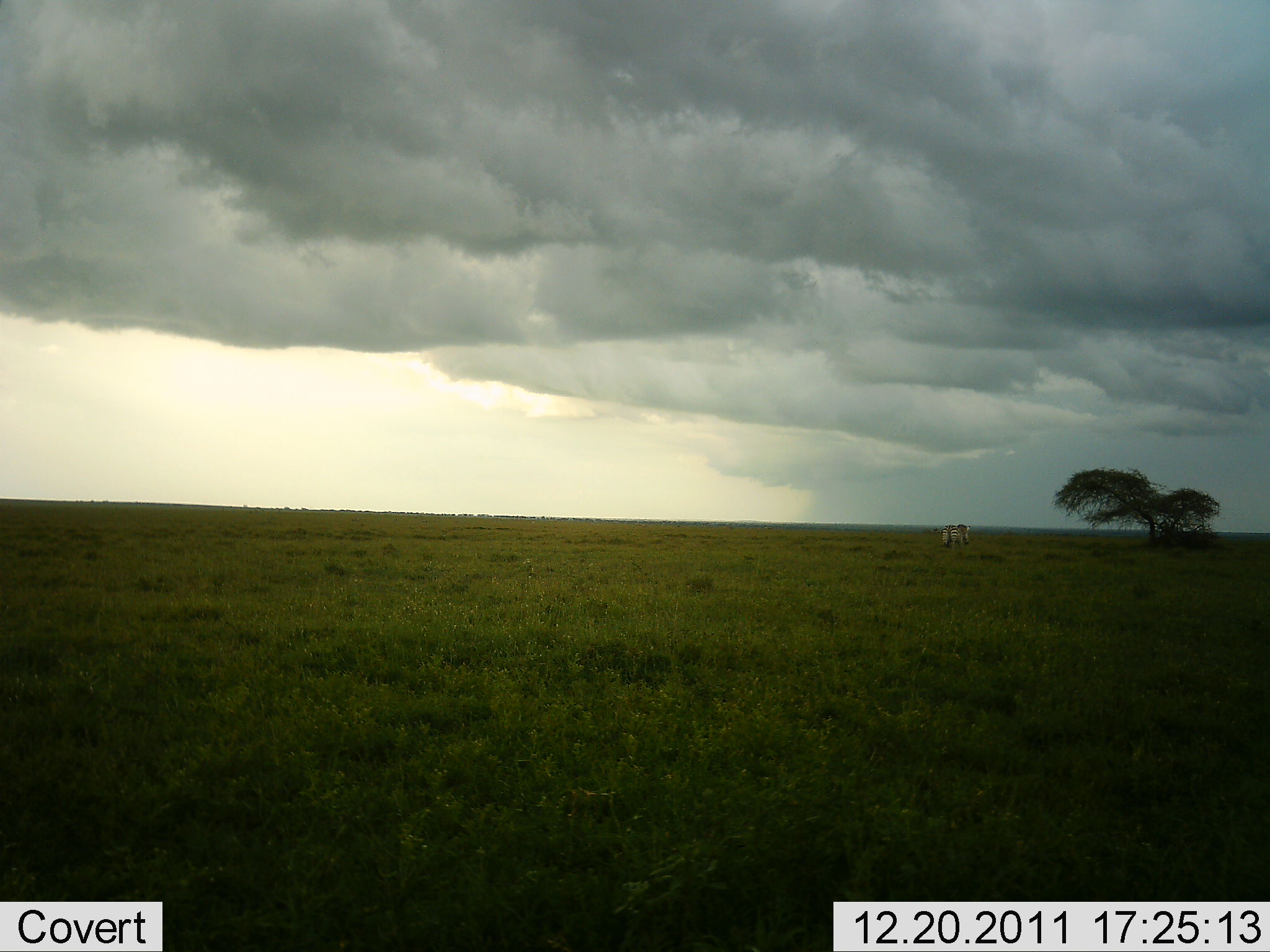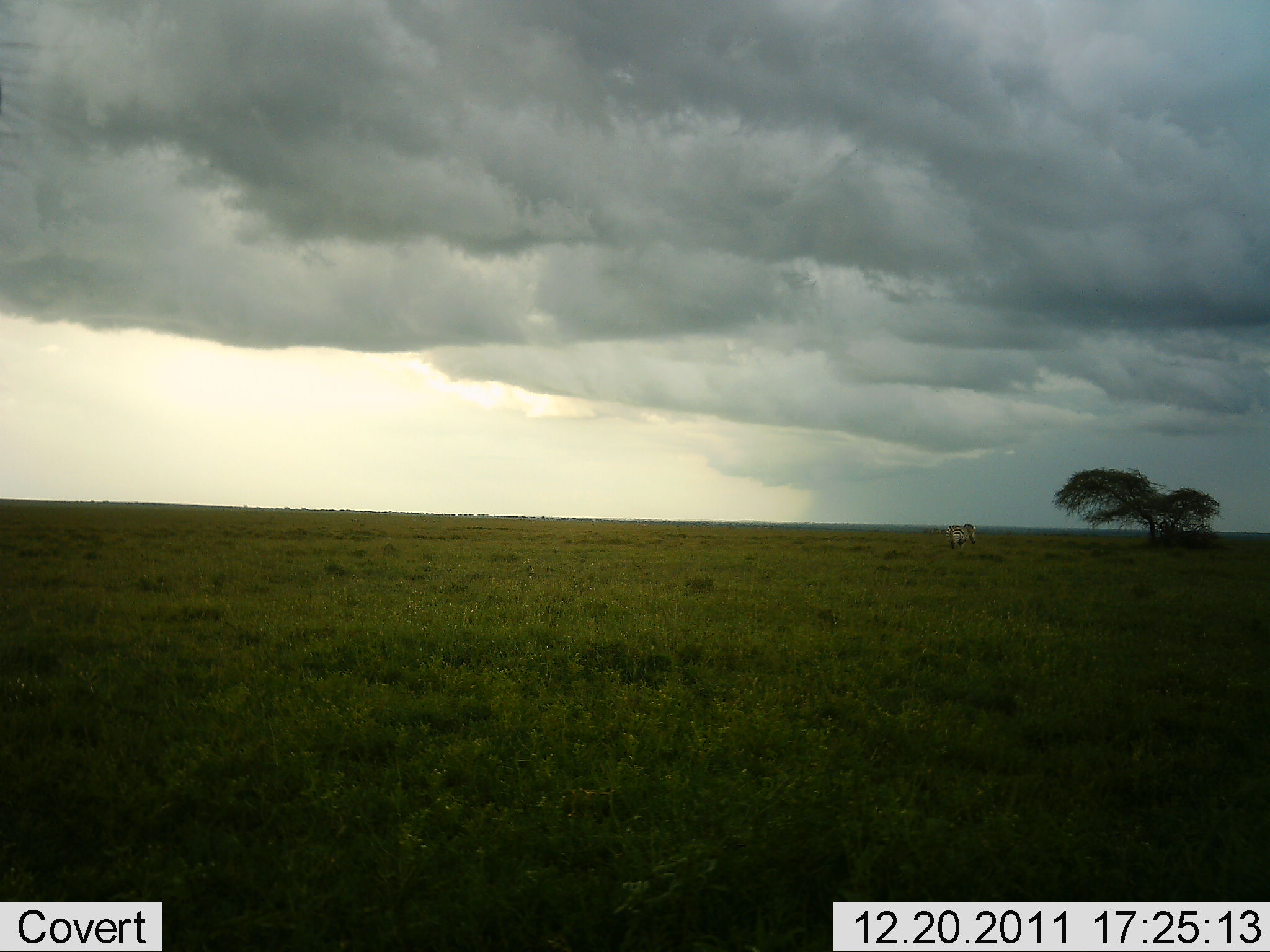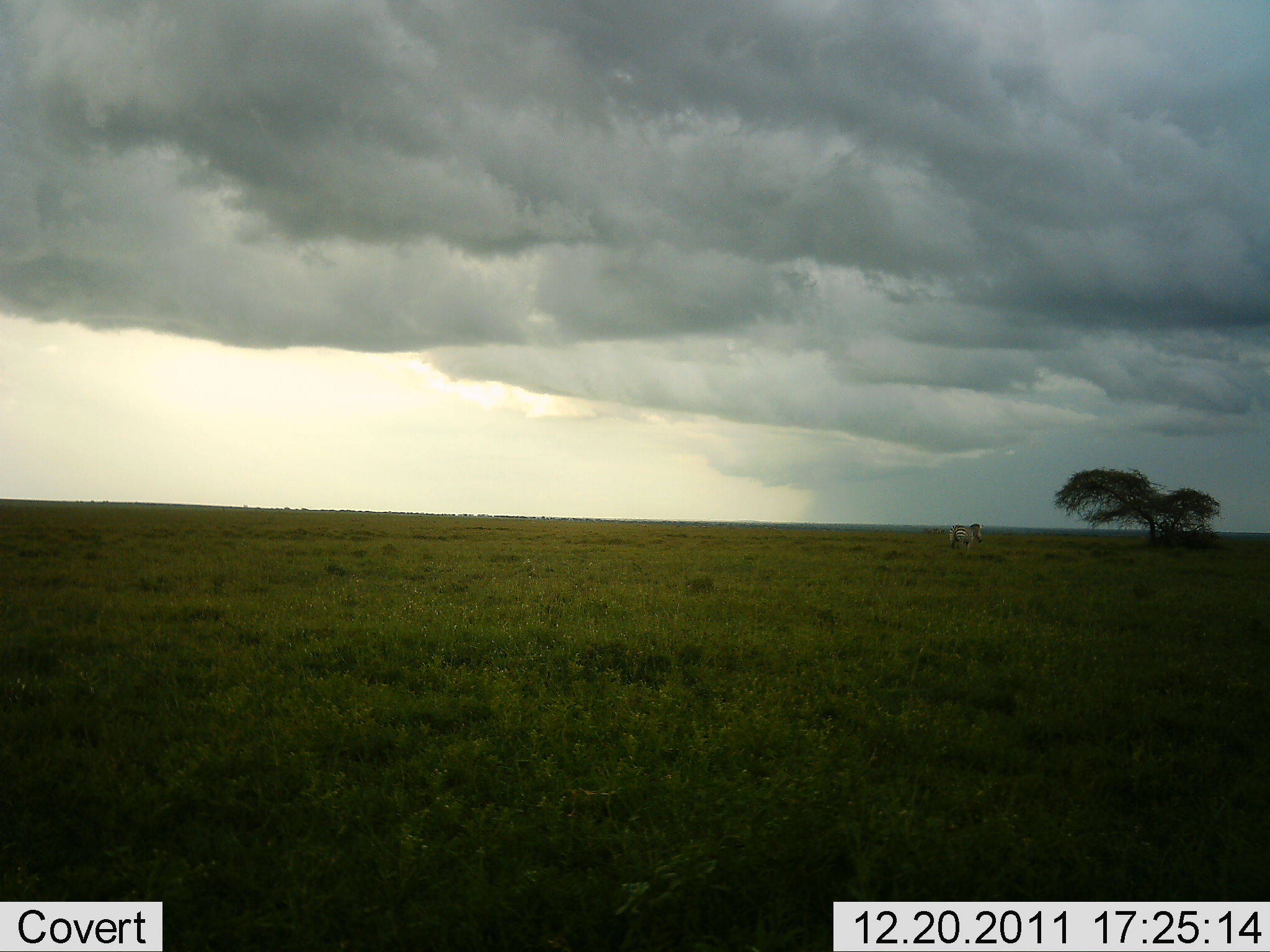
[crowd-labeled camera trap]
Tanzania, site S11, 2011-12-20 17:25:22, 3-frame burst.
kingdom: Animalia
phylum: Chordata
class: Mammalia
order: Perissodactyla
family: Equidae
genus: Equus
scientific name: Equus quagga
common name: plains zebra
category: zebra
Zebra (plains zebra) (Equus quagga), count 1. Behavior (volunteer vote fractions): standing 50%, resting 0%, moving 50%, interacting 0%. Young present (vote fraction): 0%. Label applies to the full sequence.